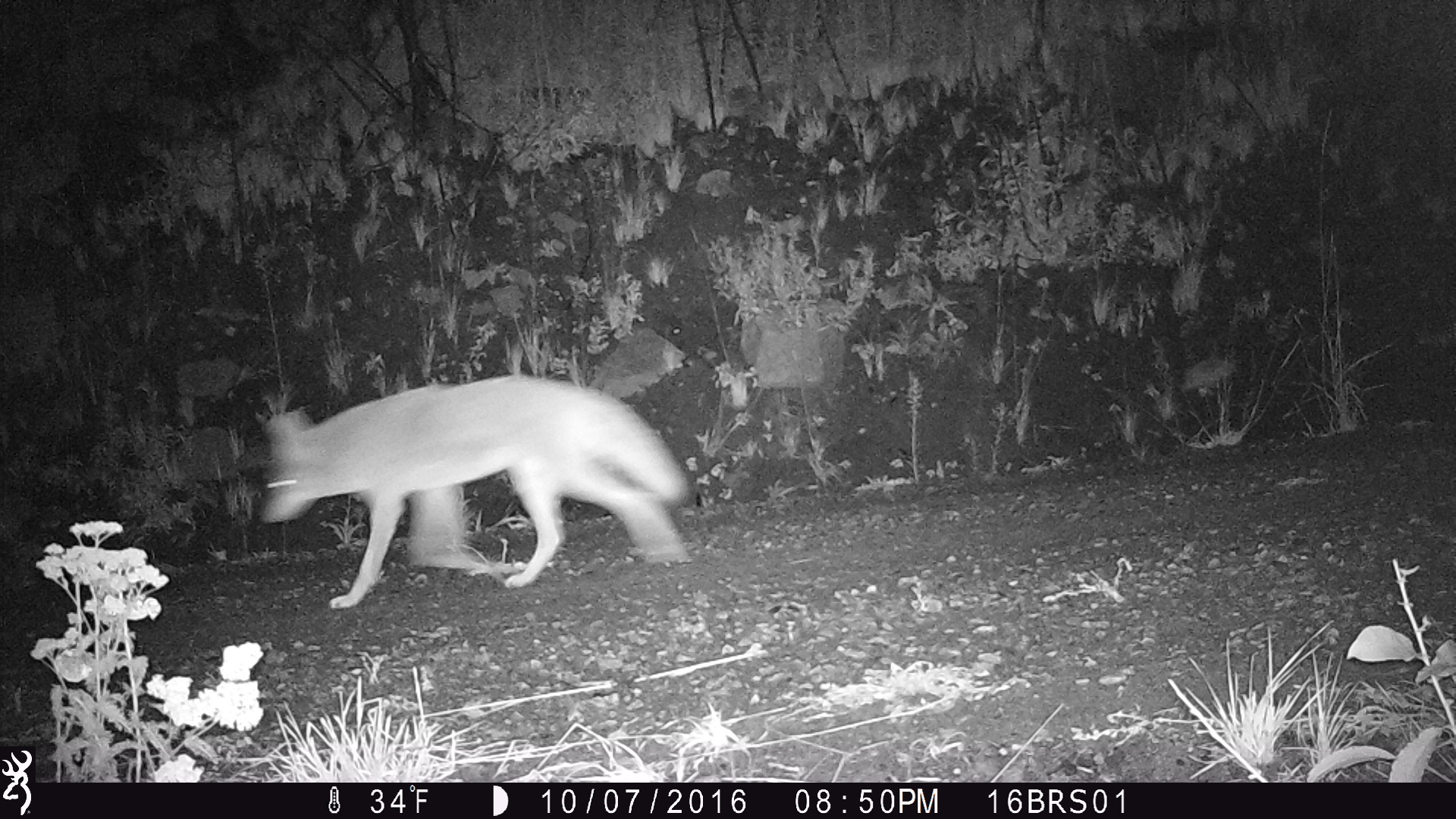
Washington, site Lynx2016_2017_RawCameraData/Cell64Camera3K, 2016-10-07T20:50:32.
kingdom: Animalia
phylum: Chordata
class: Mammalia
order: Carnivora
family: Canidae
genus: Canis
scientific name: Canis latrans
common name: coyote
Canis latrans (coyote). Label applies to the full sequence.